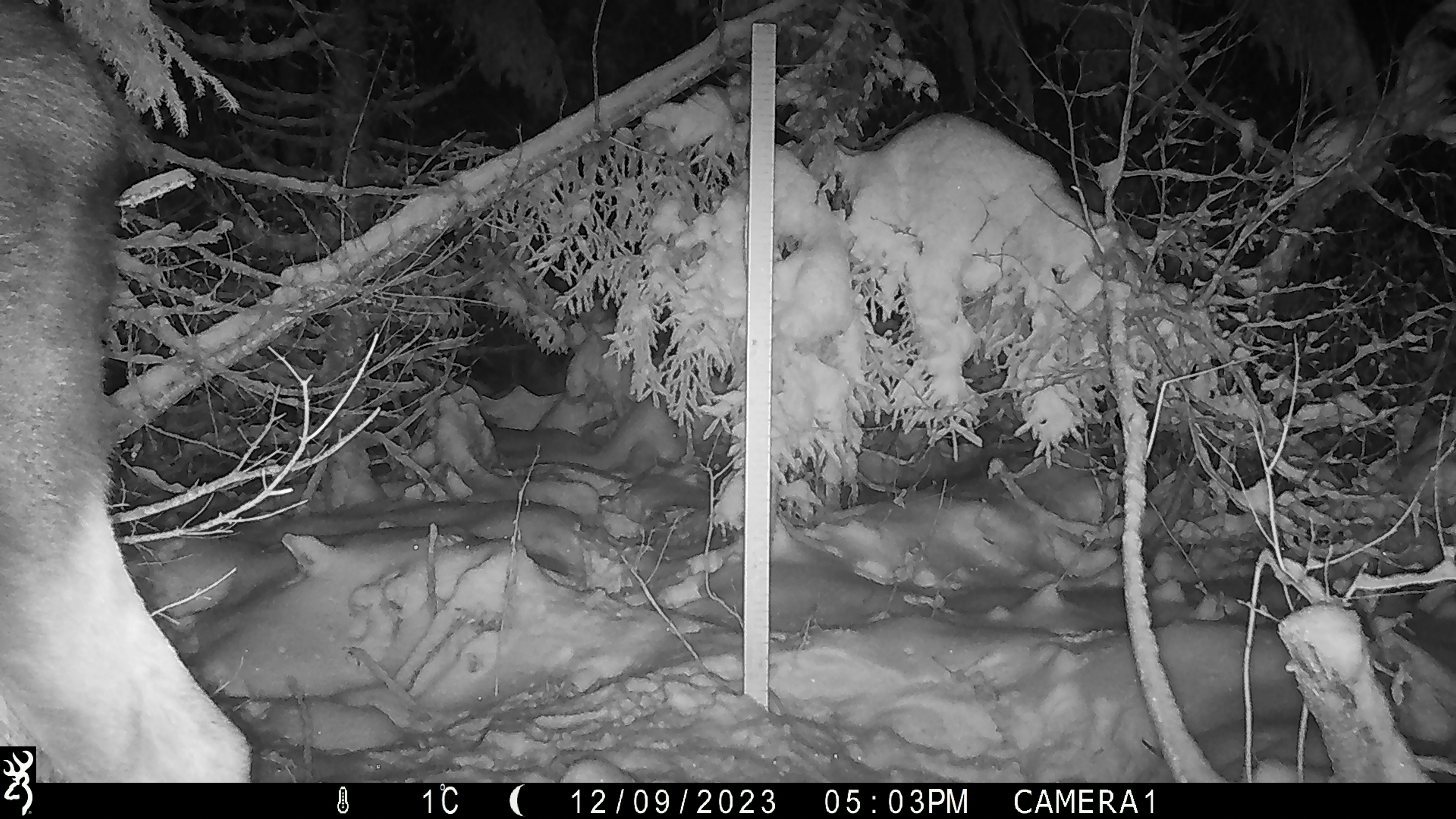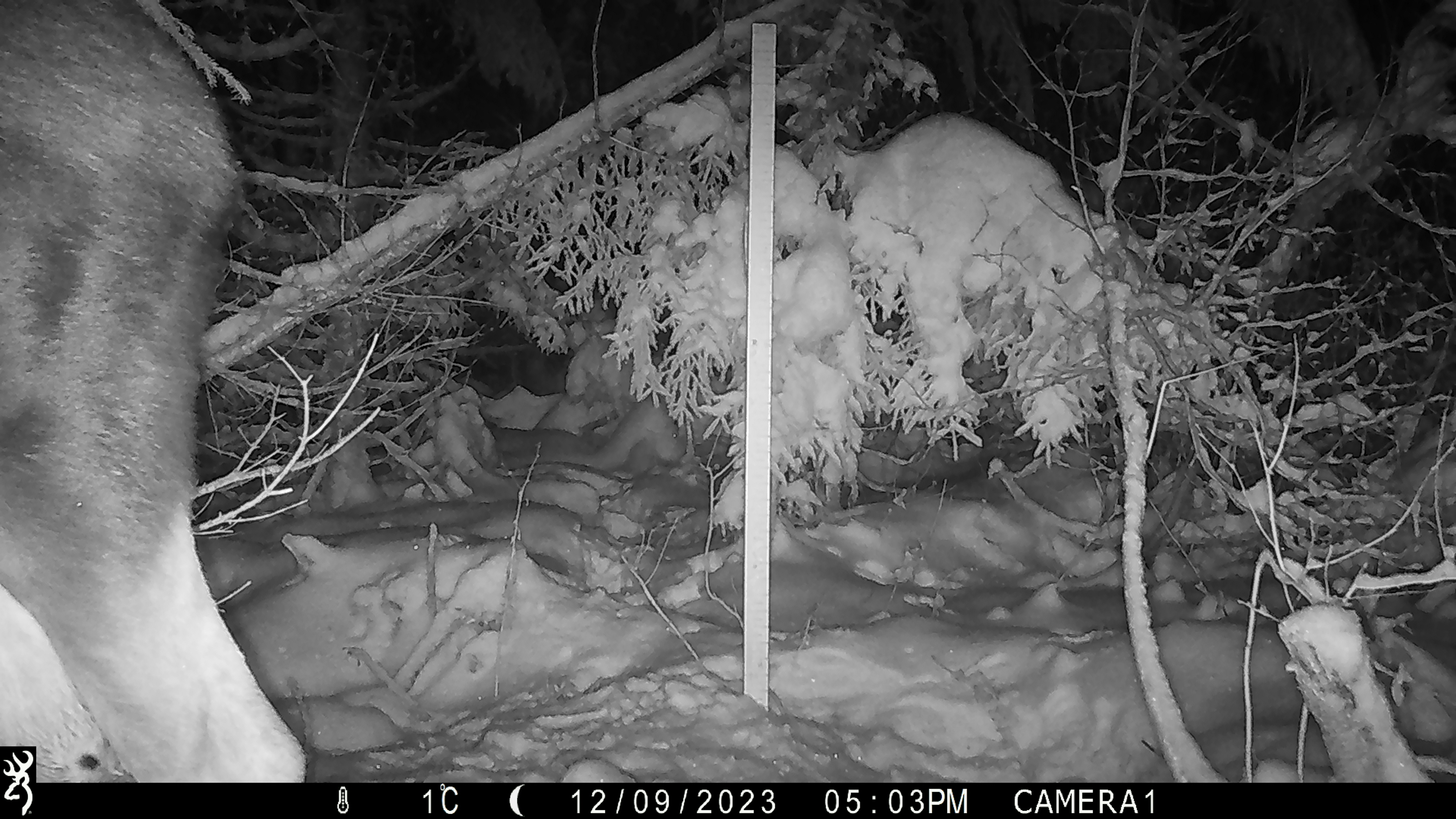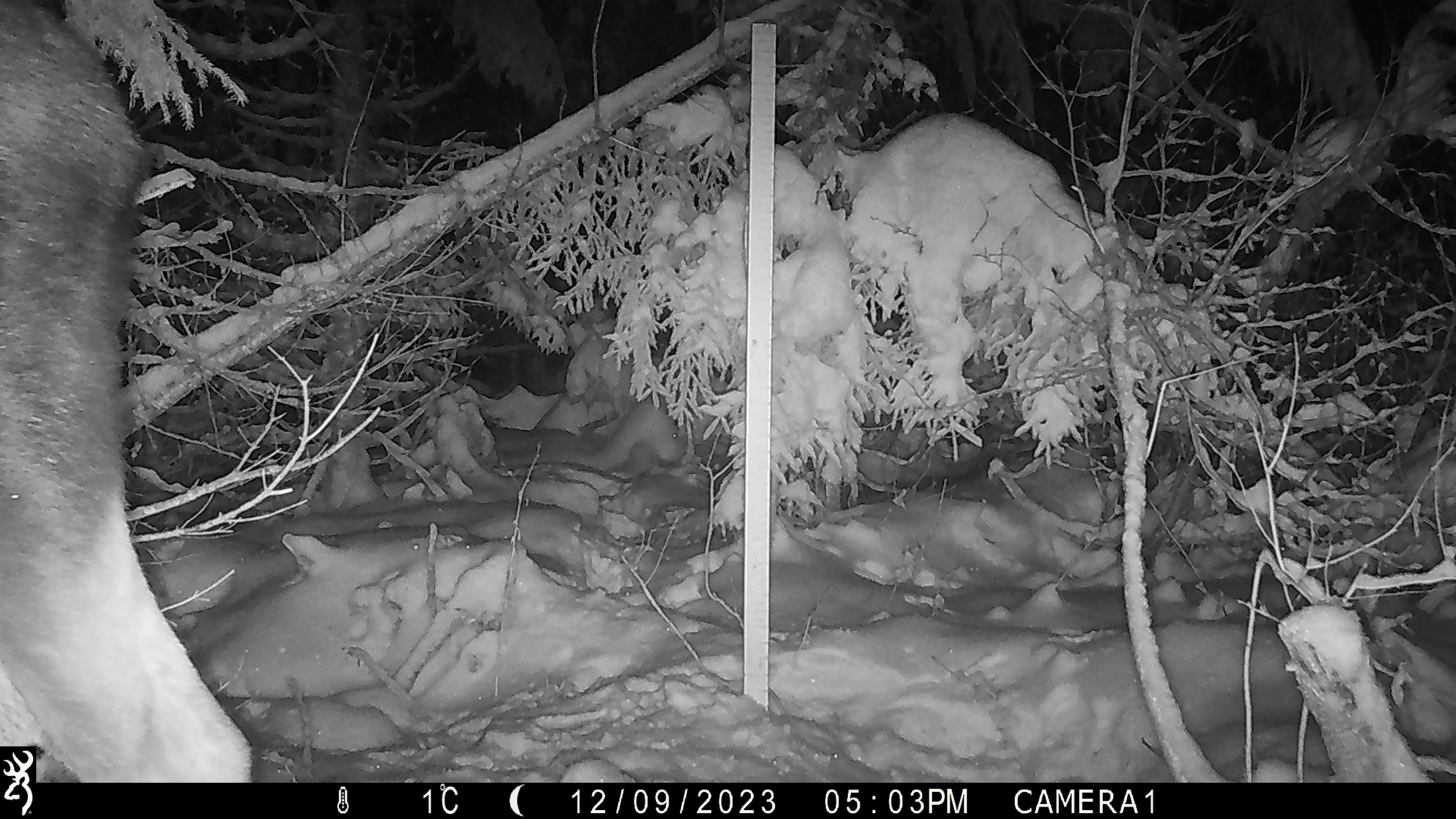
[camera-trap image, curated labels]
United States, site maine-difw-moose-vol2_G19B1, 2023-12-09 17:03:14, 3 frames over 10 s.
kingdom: Animalia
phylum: Chordata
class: Mammalia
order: Artiodactyla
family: Cervidae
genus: Alces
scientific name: Alces alces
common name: moose